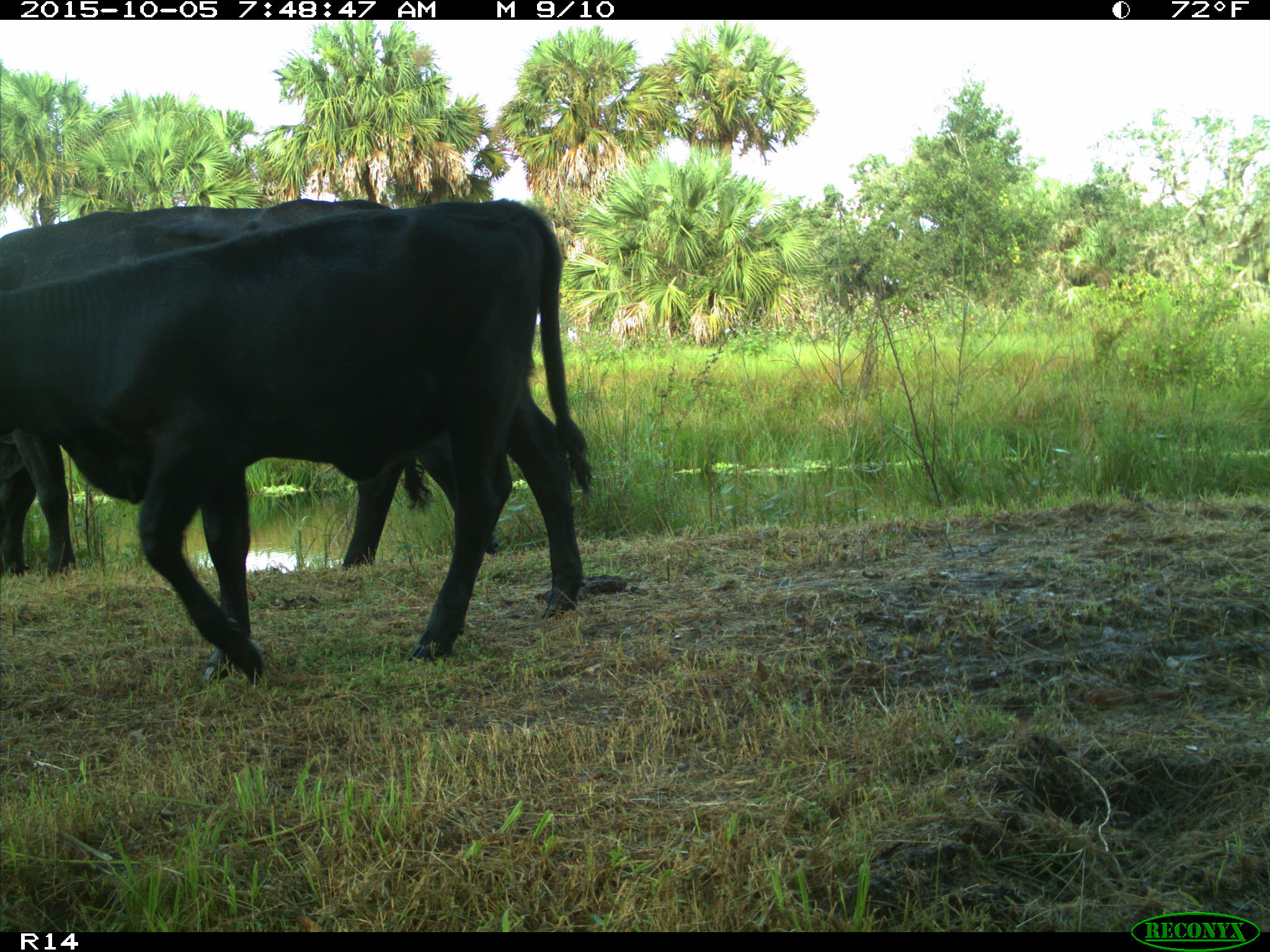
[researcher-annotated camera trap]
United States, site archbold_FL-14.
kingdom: Animalia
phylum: Chordata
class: Mammalia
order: Artiodactyla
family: Bovidae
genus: Bos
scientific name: Bos taurus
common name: domestic cow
Bos taurus (domestic cow).